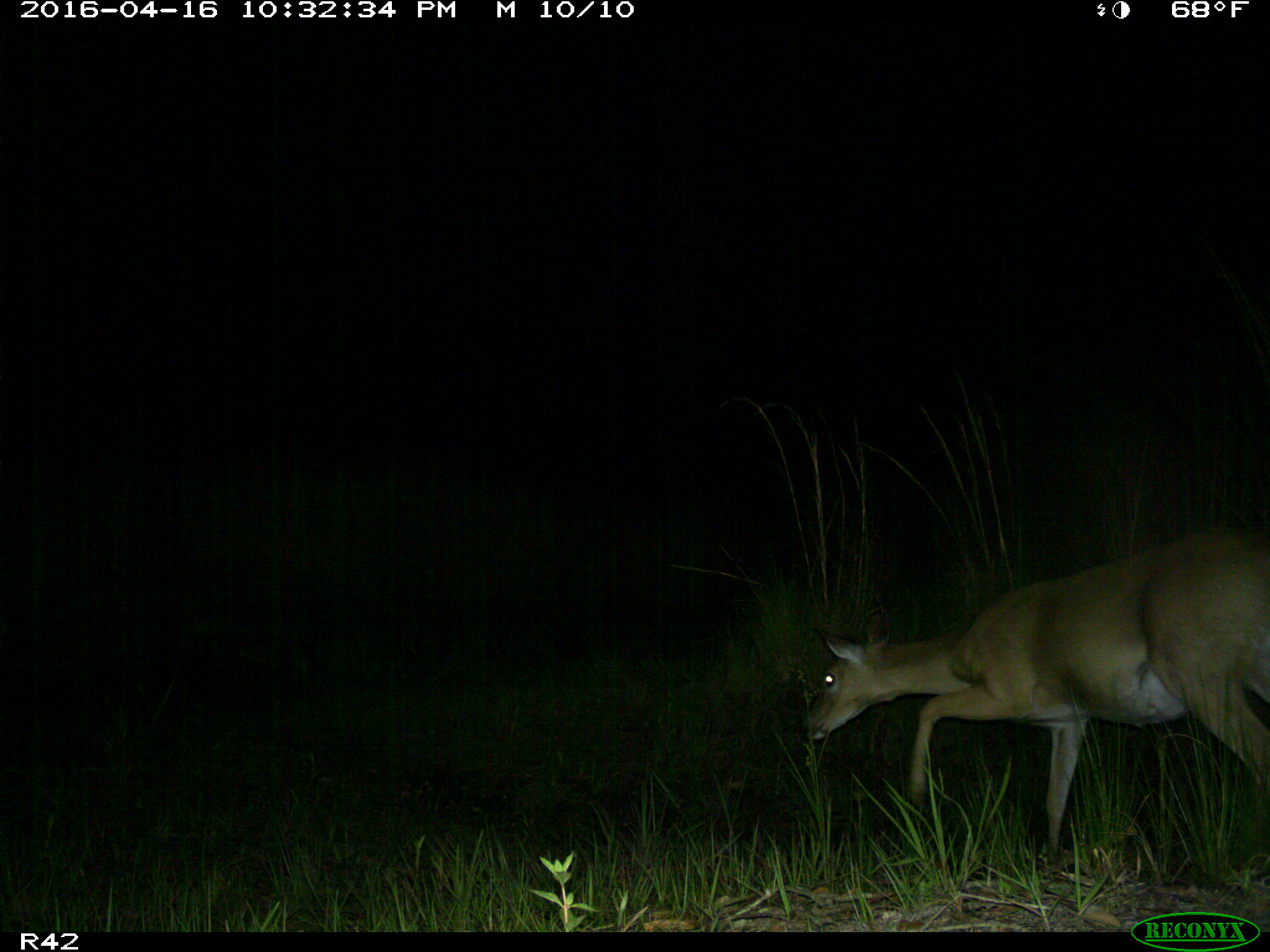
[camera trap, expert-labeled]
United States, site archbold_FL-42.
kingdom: Animalia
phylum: Chordata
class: Mammalia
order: Artiodactyla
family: Cervidae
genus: Odocoileus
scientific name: Odocoileus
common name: deer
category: unidentified deer